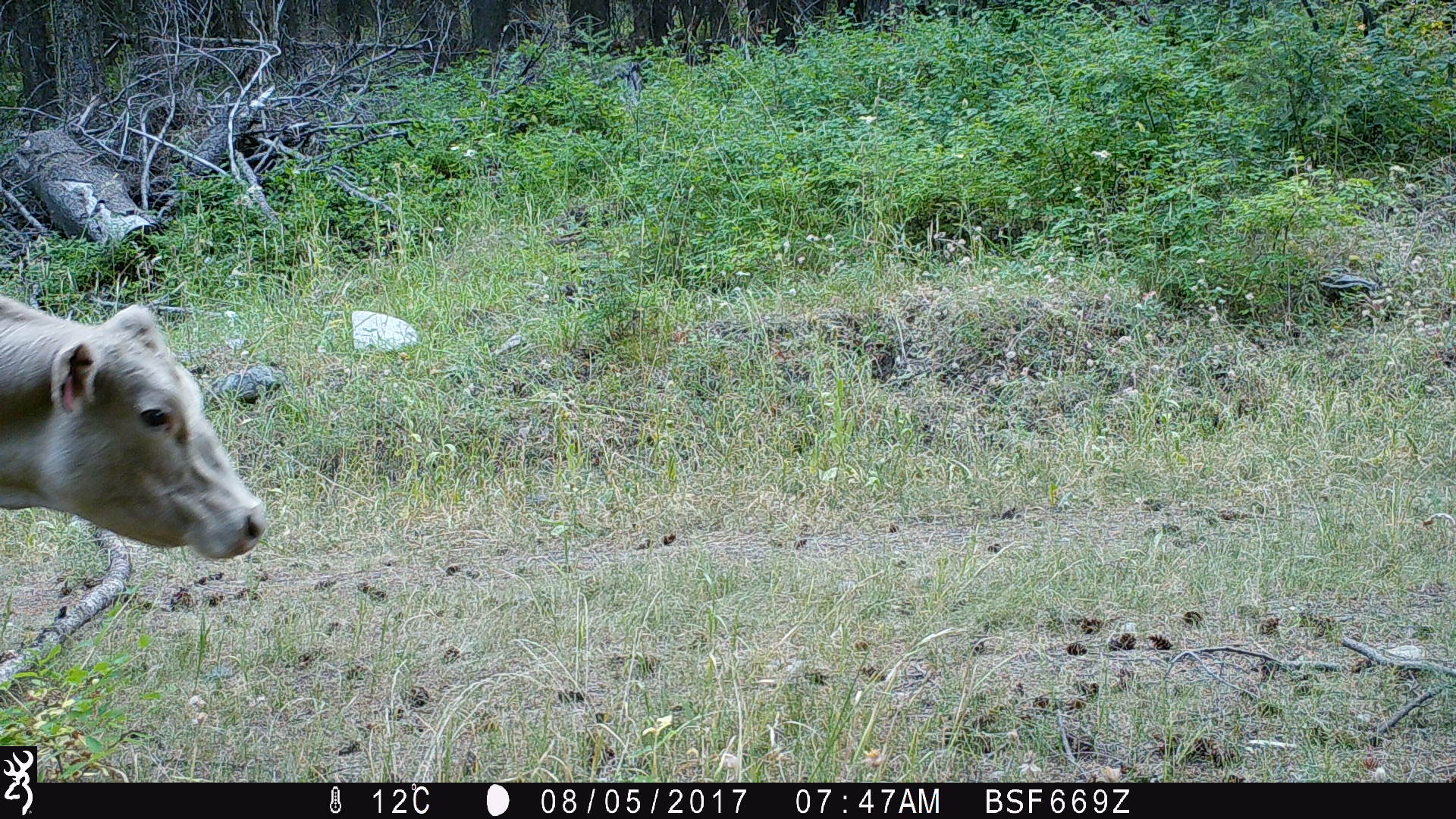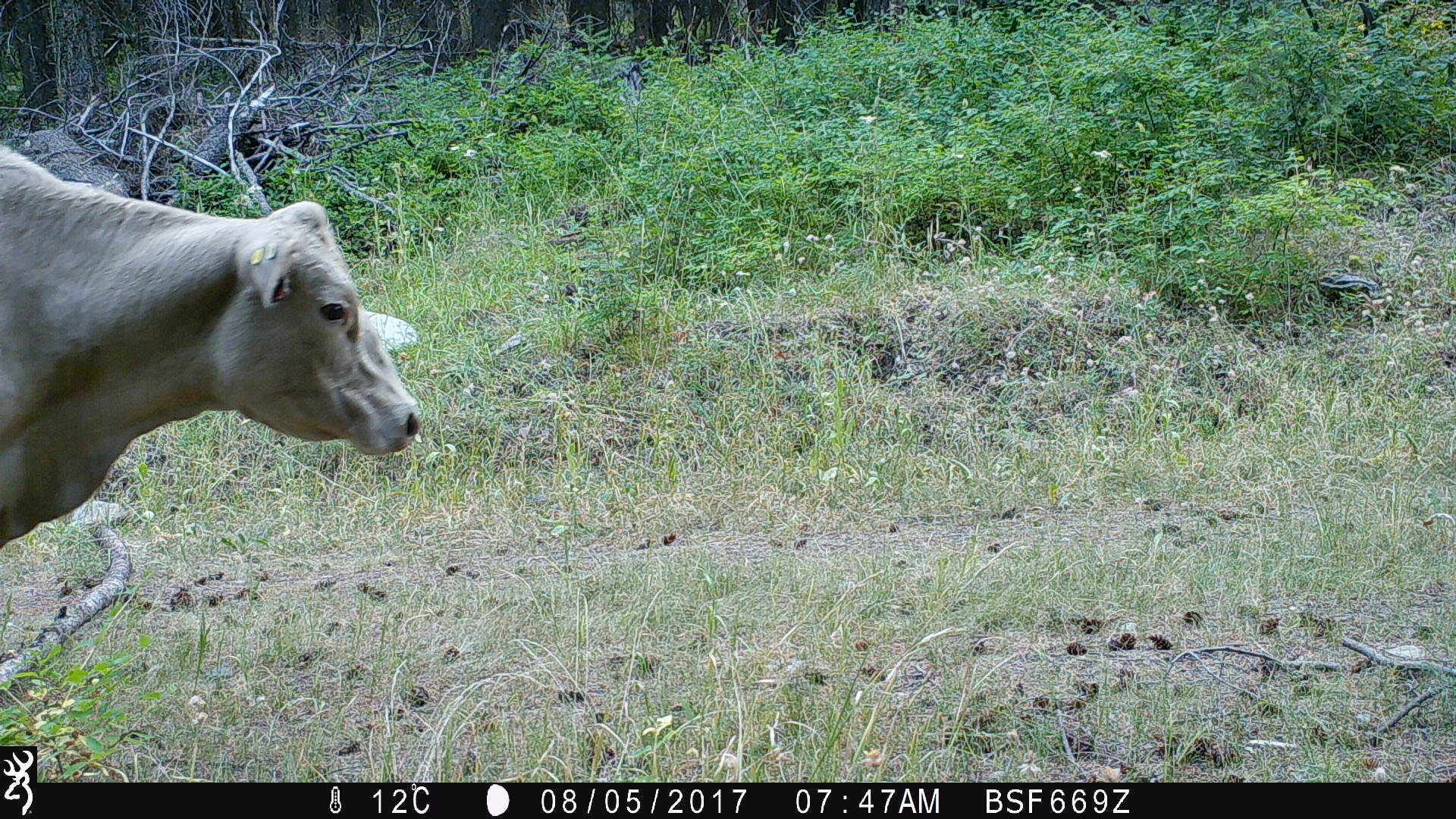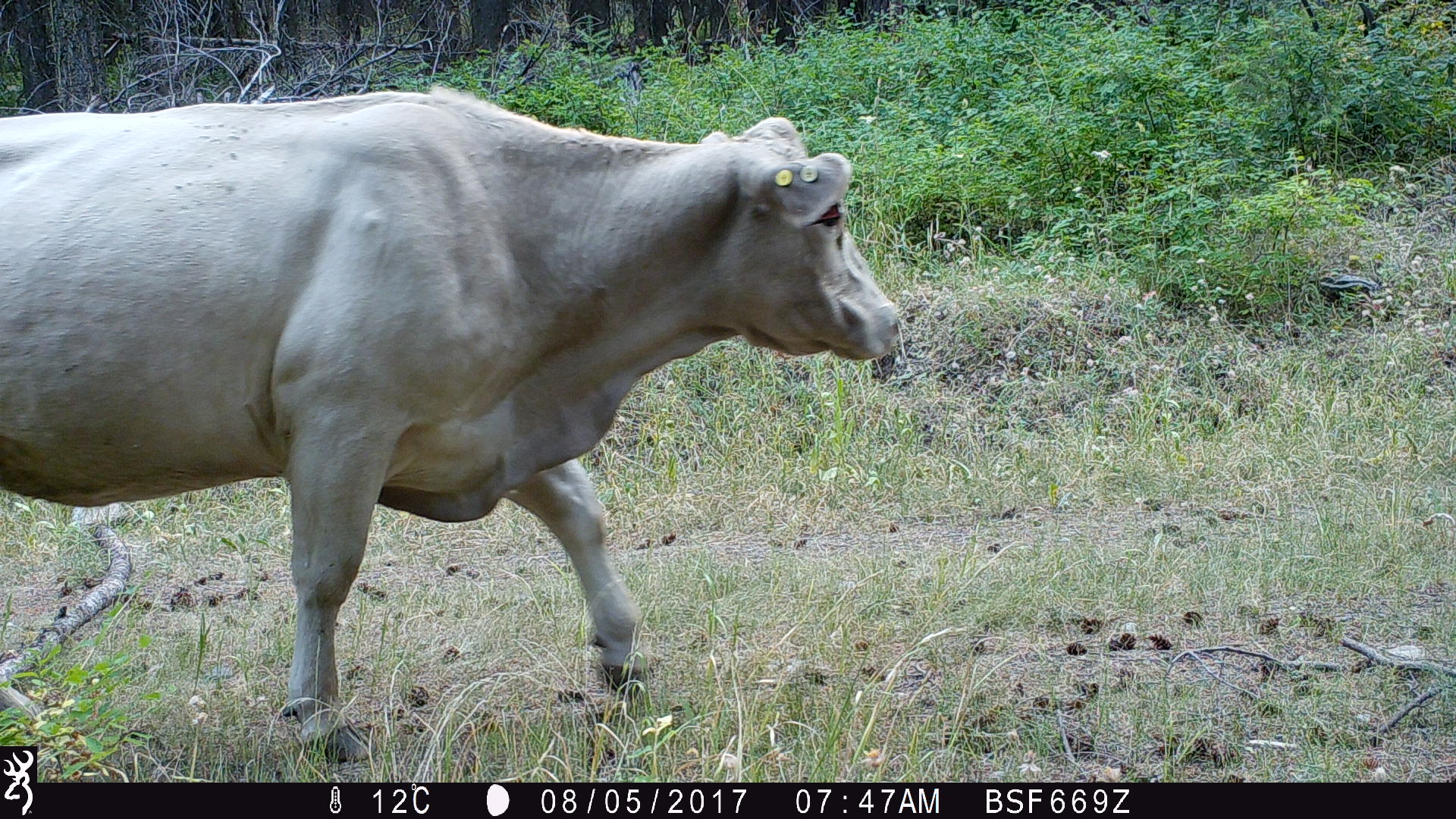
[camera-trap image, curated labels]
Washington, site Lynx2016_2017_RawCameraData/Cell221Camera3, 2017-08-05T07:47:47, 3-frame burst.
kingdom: Animalia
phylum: Chordata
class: Mammalia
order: Artiodactyla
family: Bovidae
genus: Bos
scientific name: Bos taurus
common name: domestic cattle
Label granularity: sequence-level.